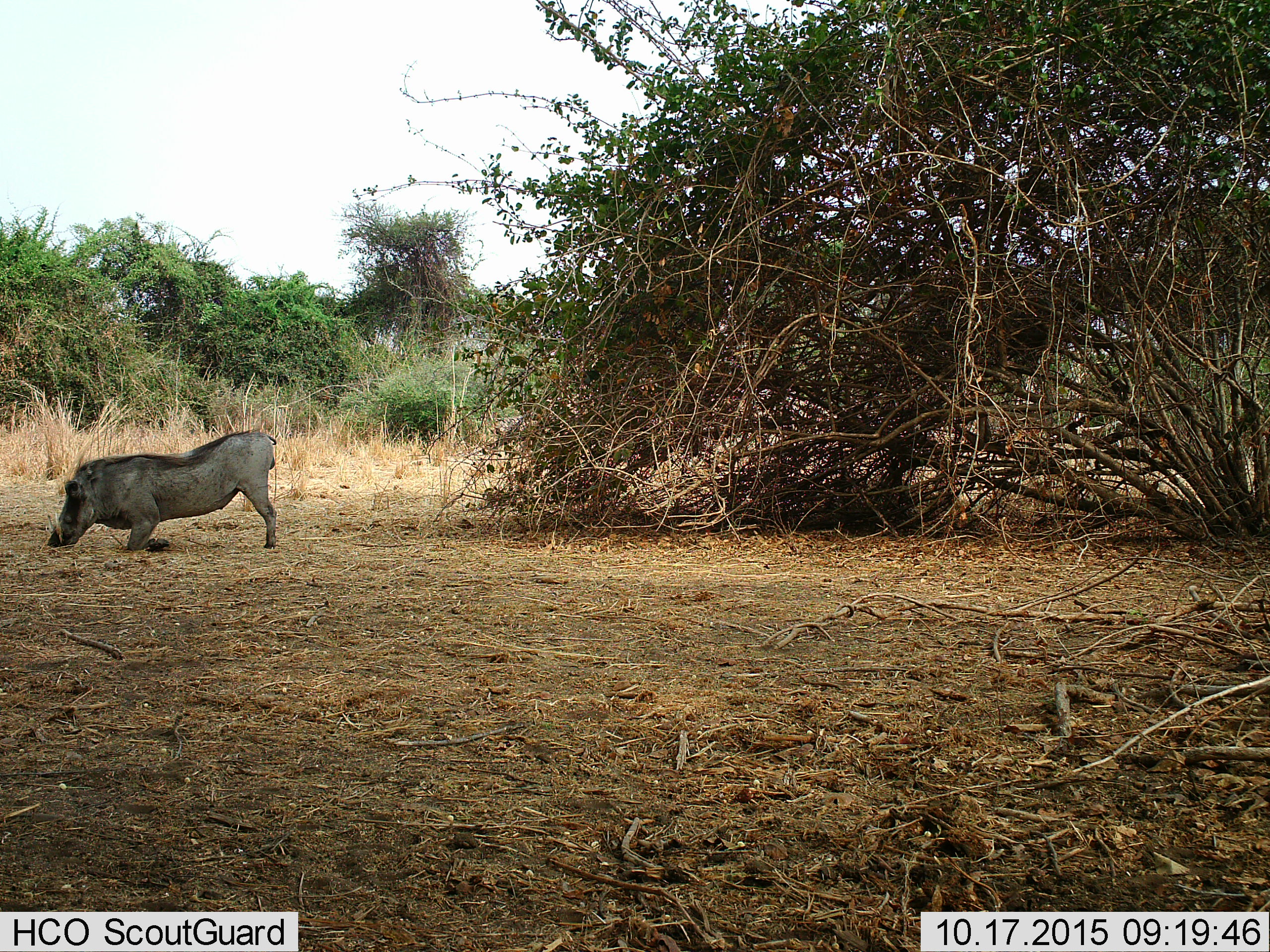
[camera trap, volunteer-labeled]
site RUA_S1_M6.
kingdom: Animalia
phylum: Chordata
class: Mammalia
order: Artiodactyla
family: Suidae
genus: Phacochoerus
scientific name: Phacochoerus africanus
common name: warthog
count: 1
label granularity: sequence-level